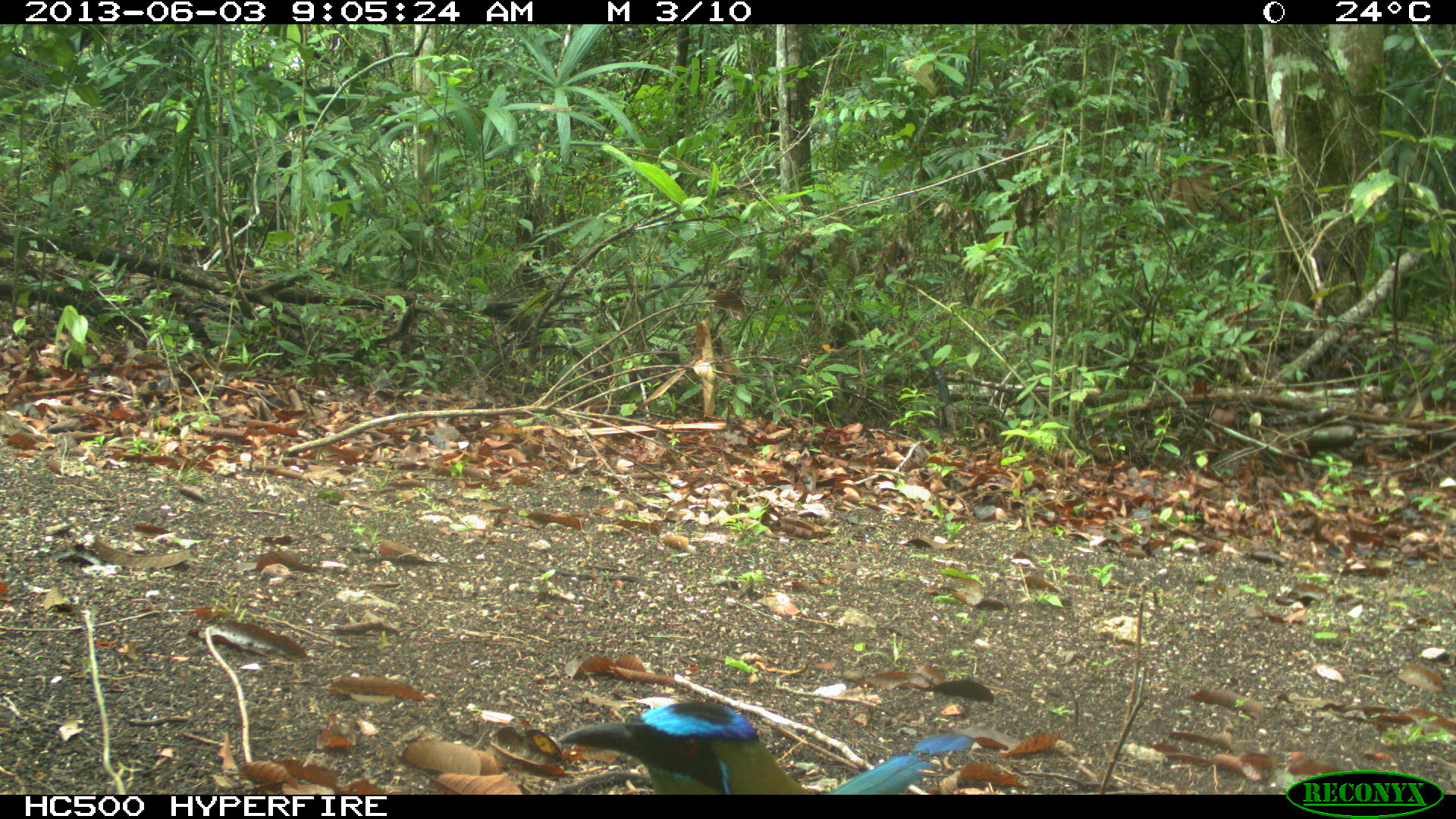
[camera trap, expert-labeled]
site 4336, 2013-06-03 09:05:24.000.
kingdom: Animalia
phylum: Chordata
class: Aves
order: Coraciiformes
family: Momotidae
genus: Momotus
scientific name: Momotus momota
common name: amazonian motmot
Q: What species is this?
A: Momotus momota (amazonian motmot).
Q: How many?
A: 1.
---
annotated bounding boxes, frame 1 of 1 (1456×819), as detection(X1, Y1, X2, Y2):
momotus momota: detection(554, 701, 973, 795)